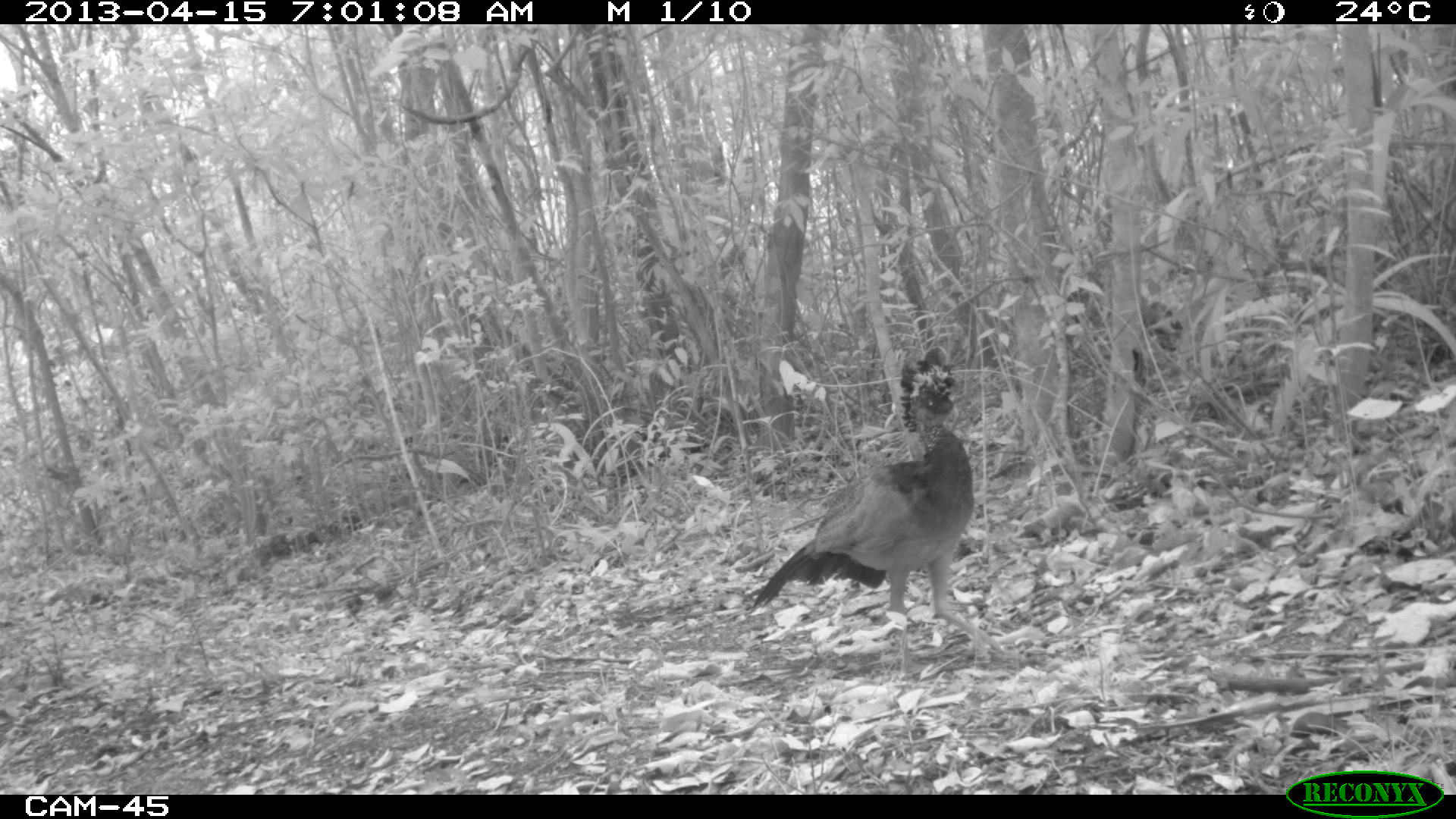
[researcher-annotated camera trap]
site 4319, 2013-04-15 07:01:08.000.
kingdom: Animalia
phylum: Chordata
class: Aves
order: Galliformes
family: Cracidae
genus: Crax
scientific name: Crax rubra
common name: great curassow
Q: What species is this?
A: Crax rubra (great curassow).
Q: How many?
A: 1.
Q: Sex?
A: Female.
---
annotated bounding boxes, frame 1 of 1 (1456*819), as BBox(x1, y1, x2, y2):
crax rubra: BBox(751, 345, 1028, 675)